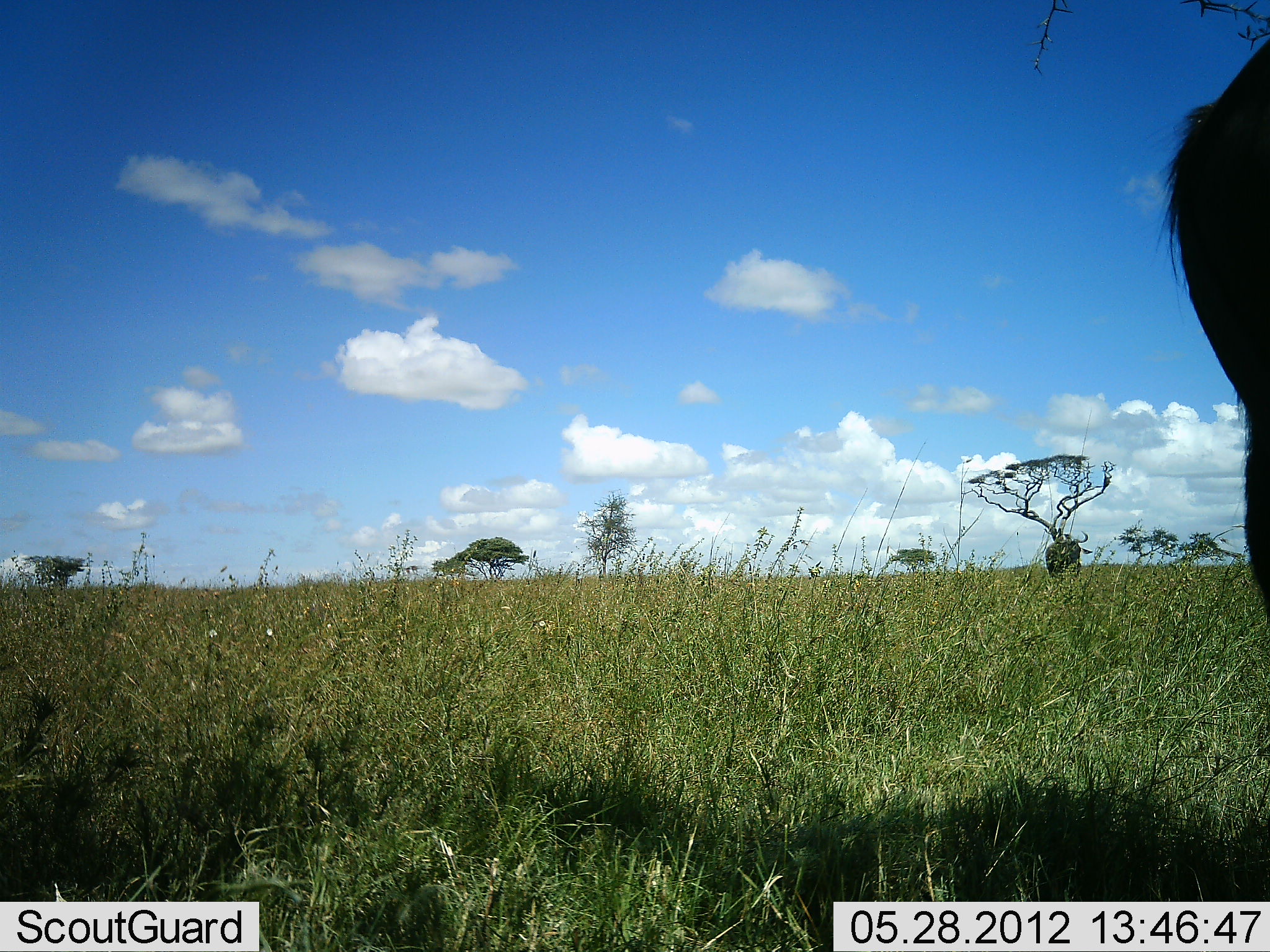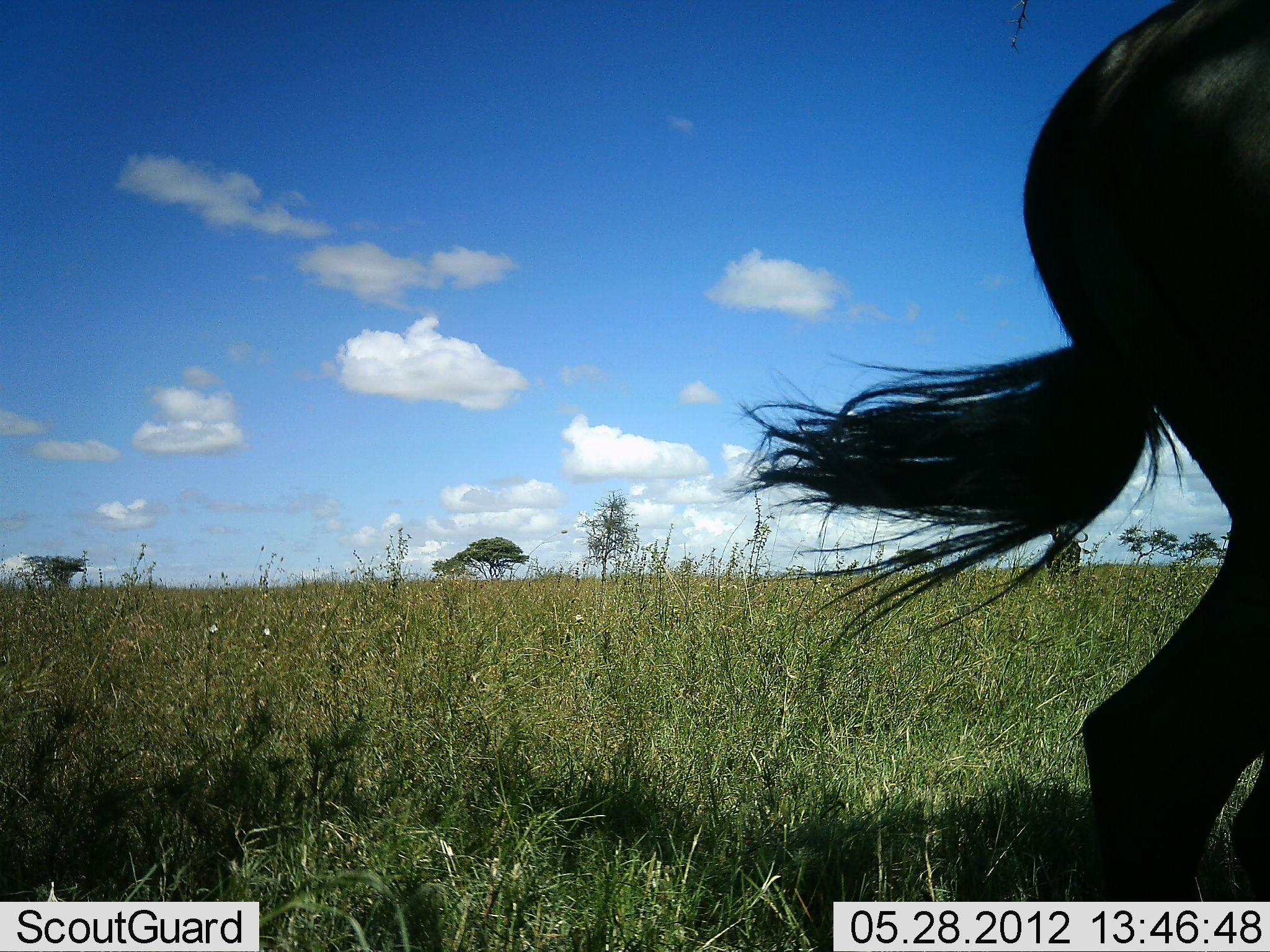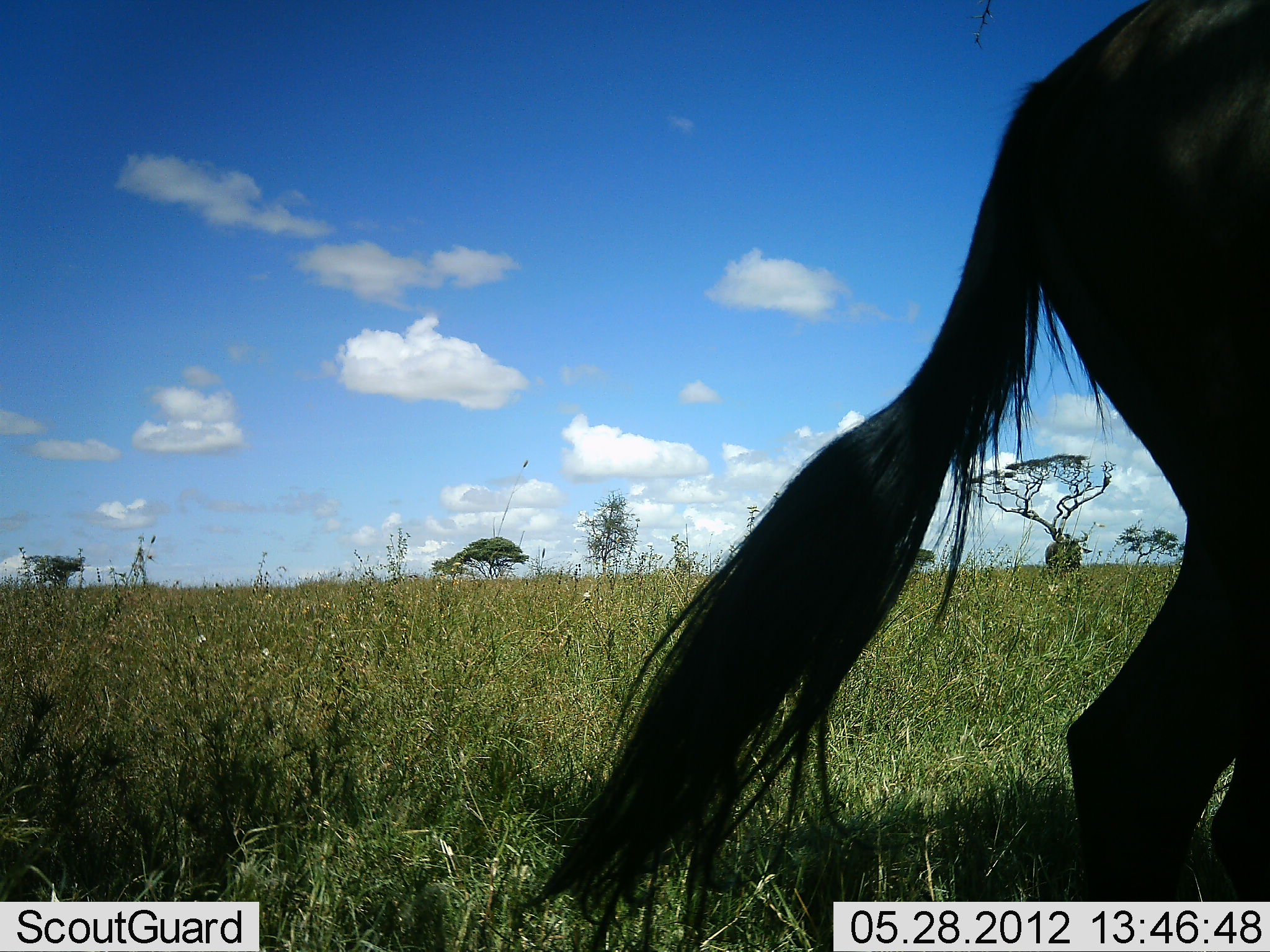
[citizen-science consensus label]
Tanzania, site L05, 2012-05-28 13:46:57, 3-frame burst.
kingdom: Animalia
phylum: Chordata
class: Mammalia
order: Artiodactyla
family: Bovidae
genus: Connochaetes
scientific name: Connochaetes taurinus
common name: blue wildebeest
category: wildebeest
Wildebeest (blue wildebeest) (Connochaetes taurinus), count 1. Behavior (volunteer vote fractions): standing 60%, resting 0%, moving 50%, interacting 0%. Young present (vote fraction): 0%. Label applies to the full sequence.